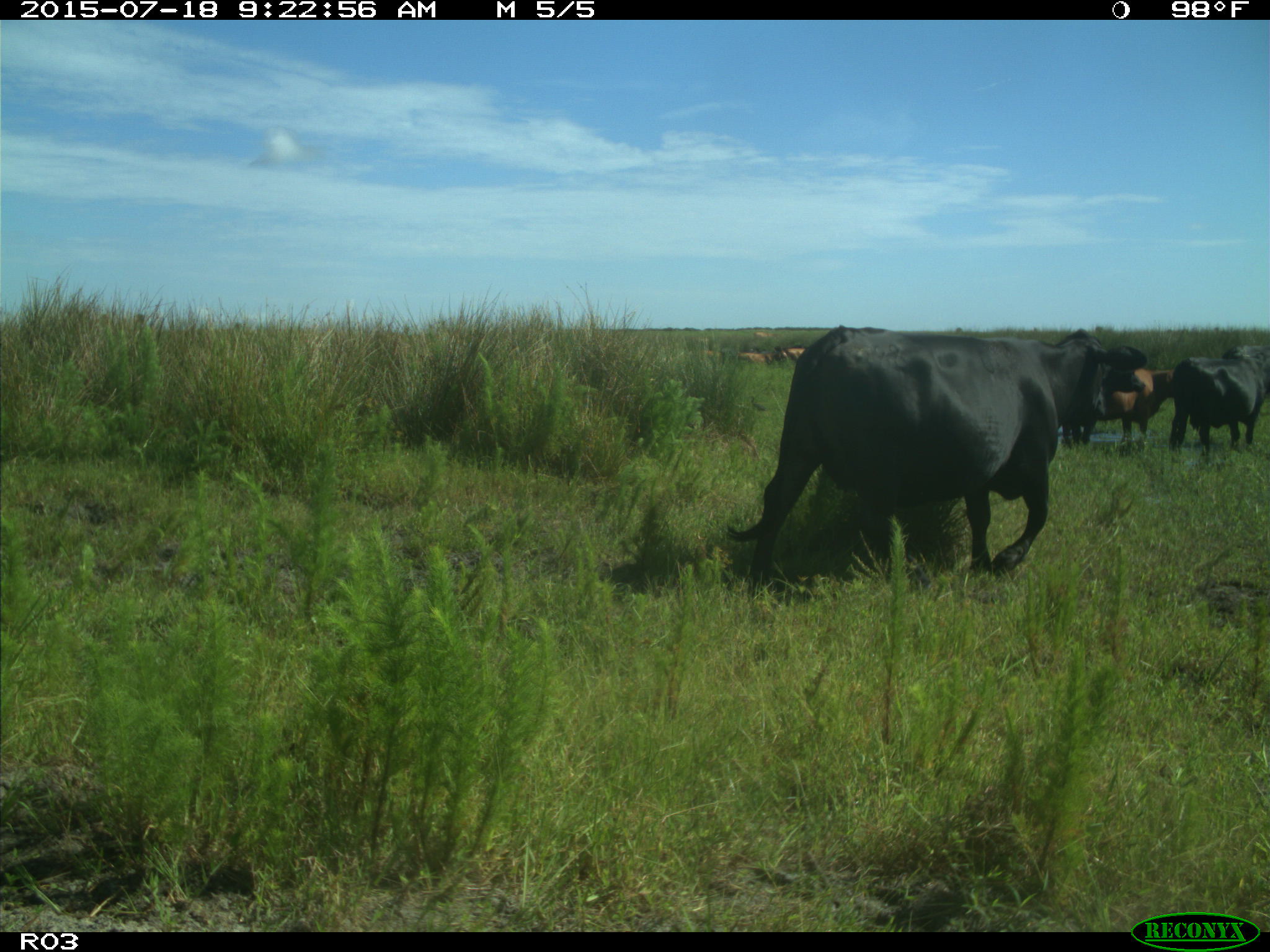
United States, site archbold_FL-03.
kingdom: Animalia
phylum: Chordata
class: Mammalia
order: Artiodactyla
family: Bovidae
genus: Bos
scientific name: Bos taurus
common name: domestic cow